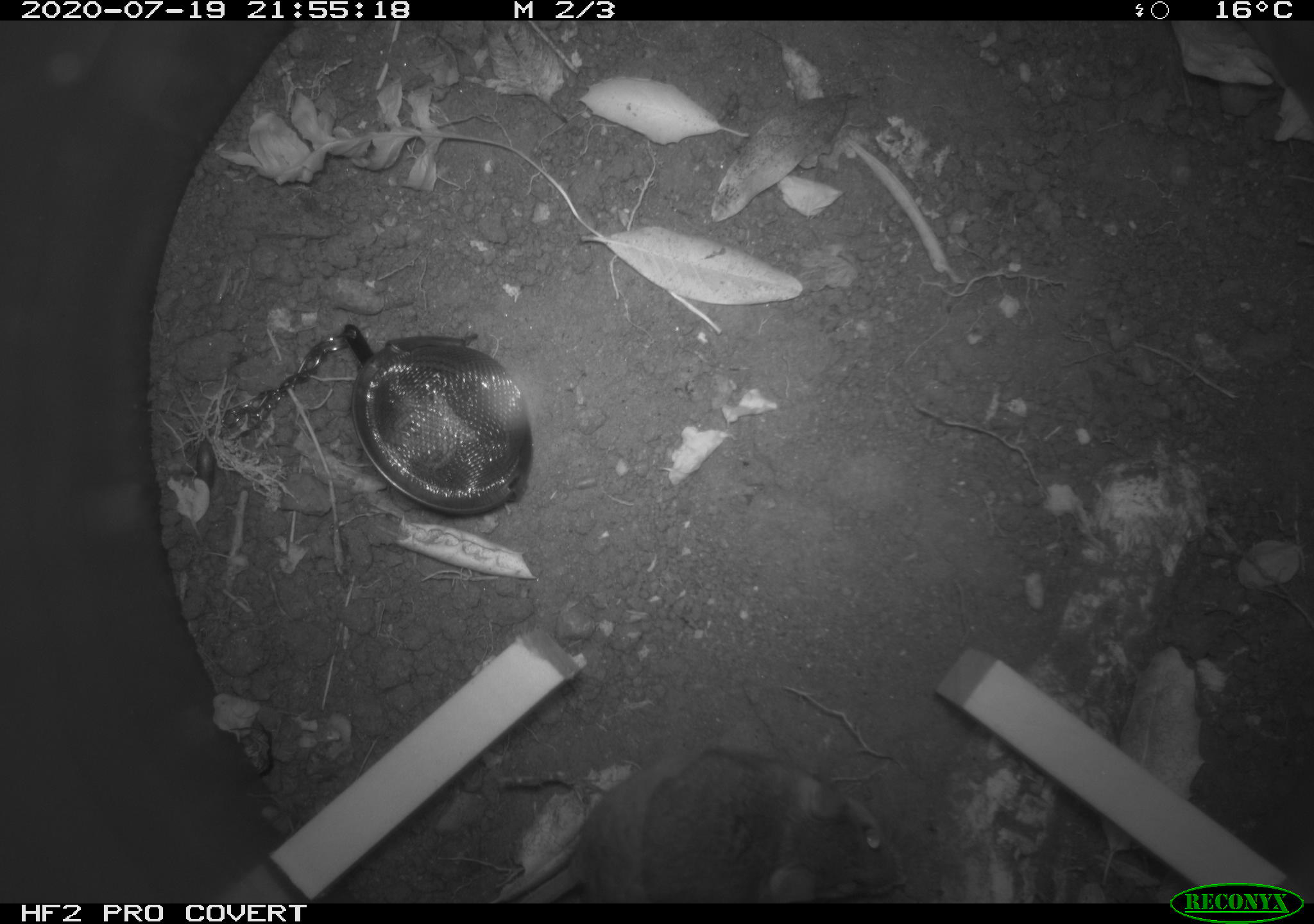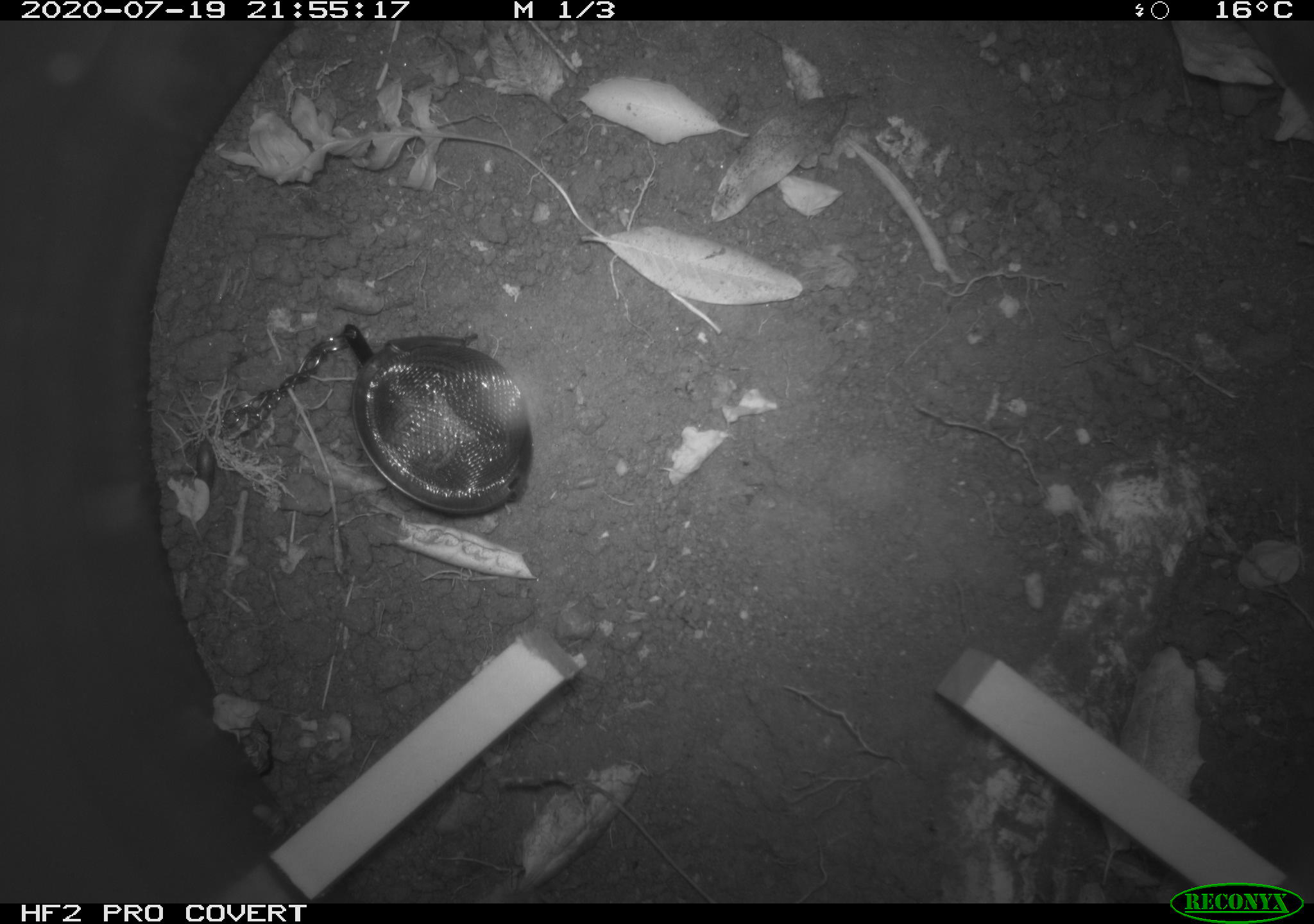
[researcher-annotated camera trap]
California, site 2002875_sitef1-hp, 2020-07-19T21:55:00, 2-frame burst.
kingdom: Animalia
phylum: Chordata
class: Mammalia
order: Rodentia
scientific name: Rodentia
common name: rodent